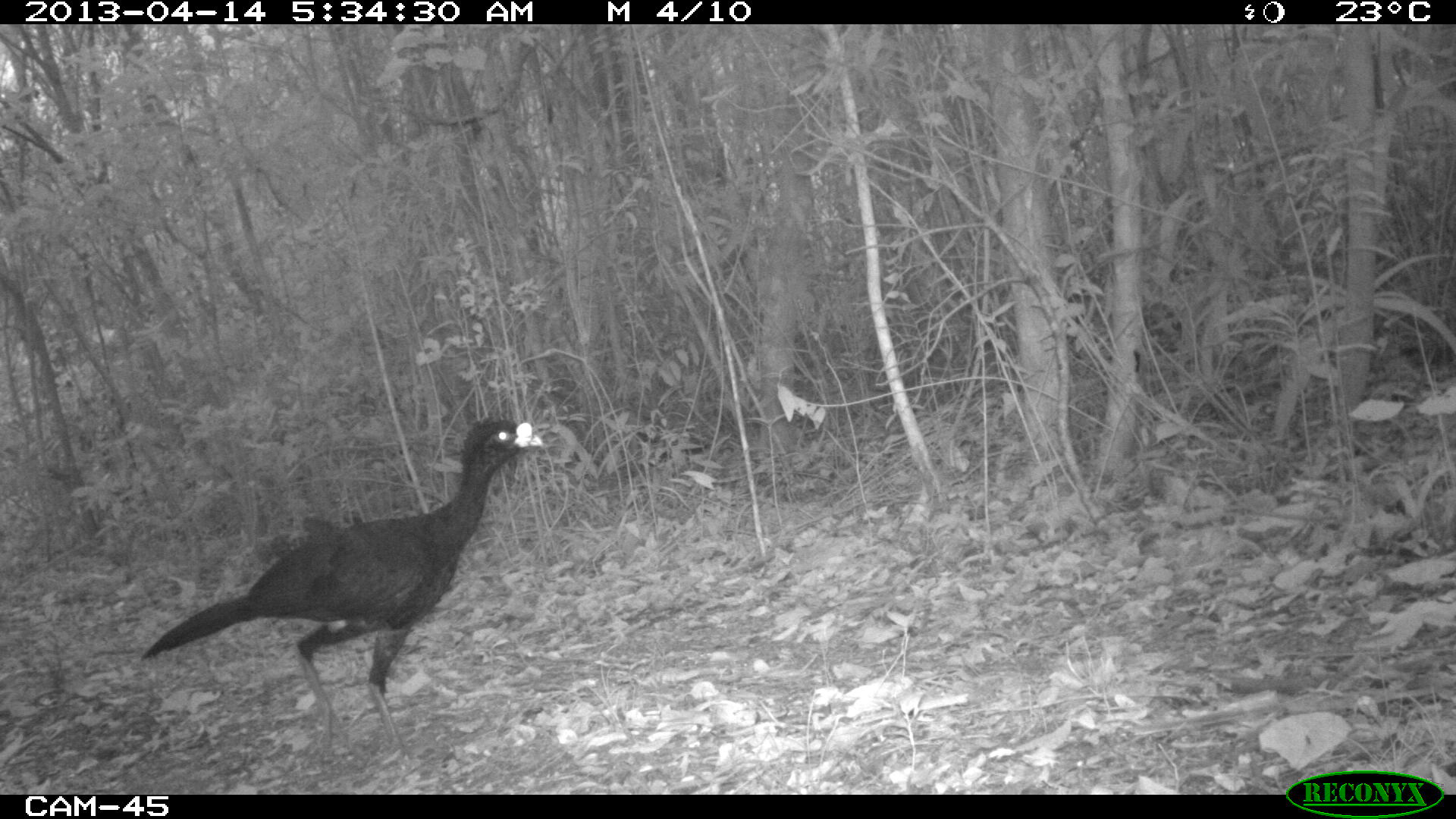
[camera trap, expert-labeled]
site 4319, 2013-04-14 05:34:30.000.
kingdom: Animalia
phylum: Chordata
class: Aves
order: Galliformes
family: Cracidae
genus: Crax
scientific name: Crax rubra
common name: great curassow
Crax rubra (great curassow), count 1, sex male.